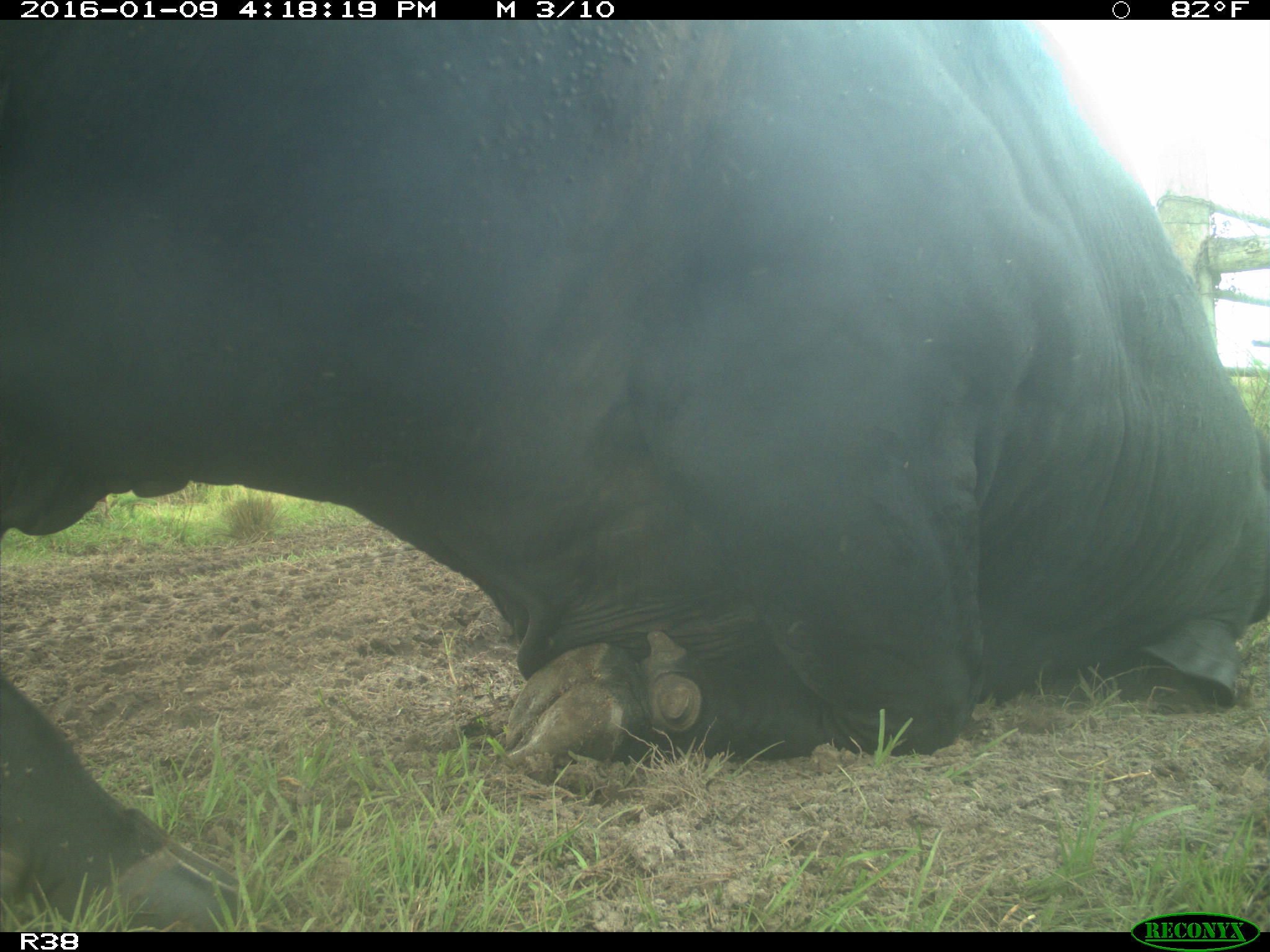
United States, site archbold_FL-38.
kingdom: Animalia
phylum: Chordata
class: Mammalia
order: Artiodactyla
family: Bovidae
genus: Bos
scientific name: Bos taurus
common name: domestic cow